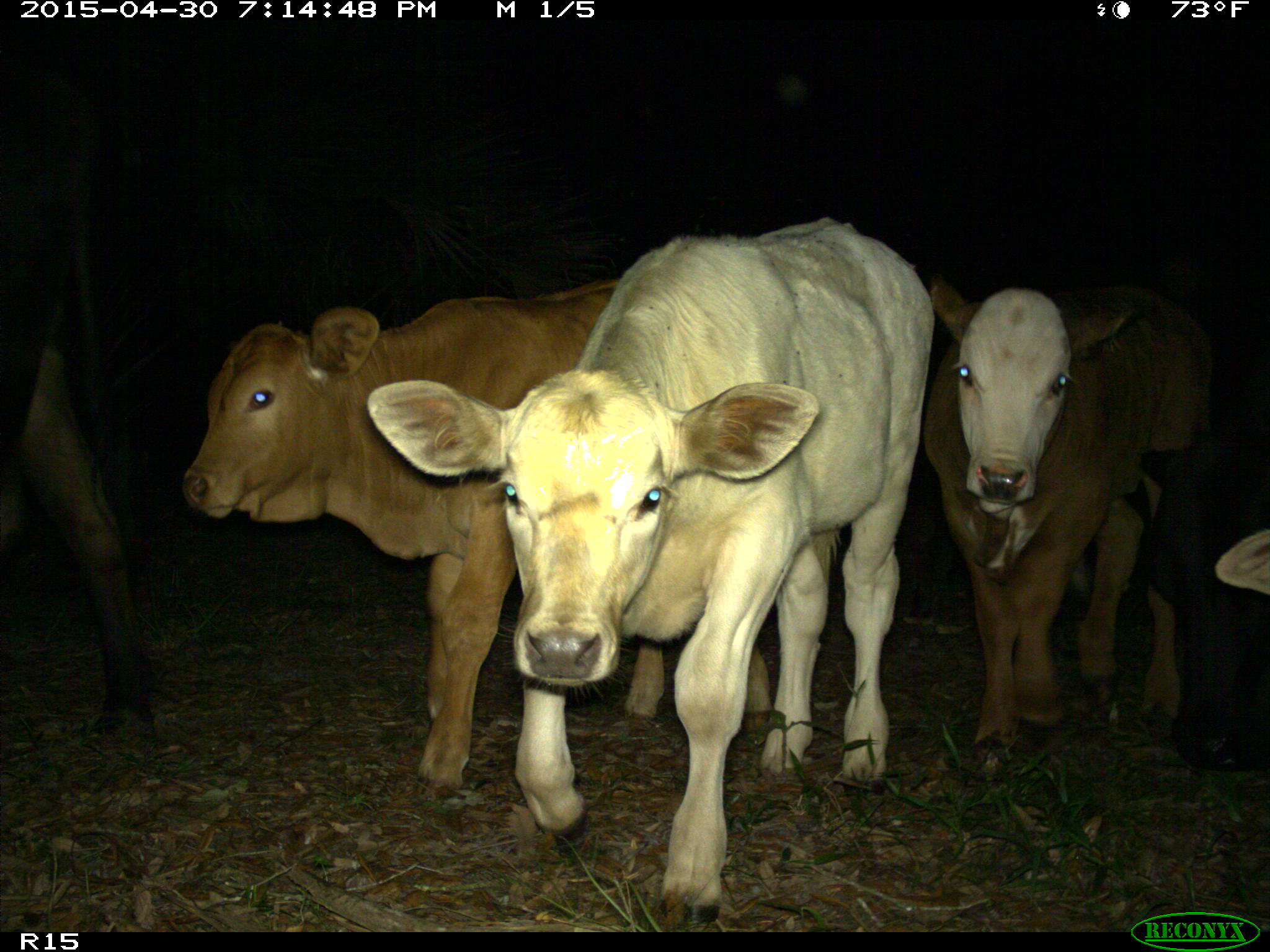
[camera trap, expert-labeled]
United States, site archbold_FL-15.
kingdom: Animalia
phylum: Chordata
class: Mammalia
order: Artiodactyla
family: Bovidae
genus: Bos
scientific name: Bos taurus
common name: domestic cow